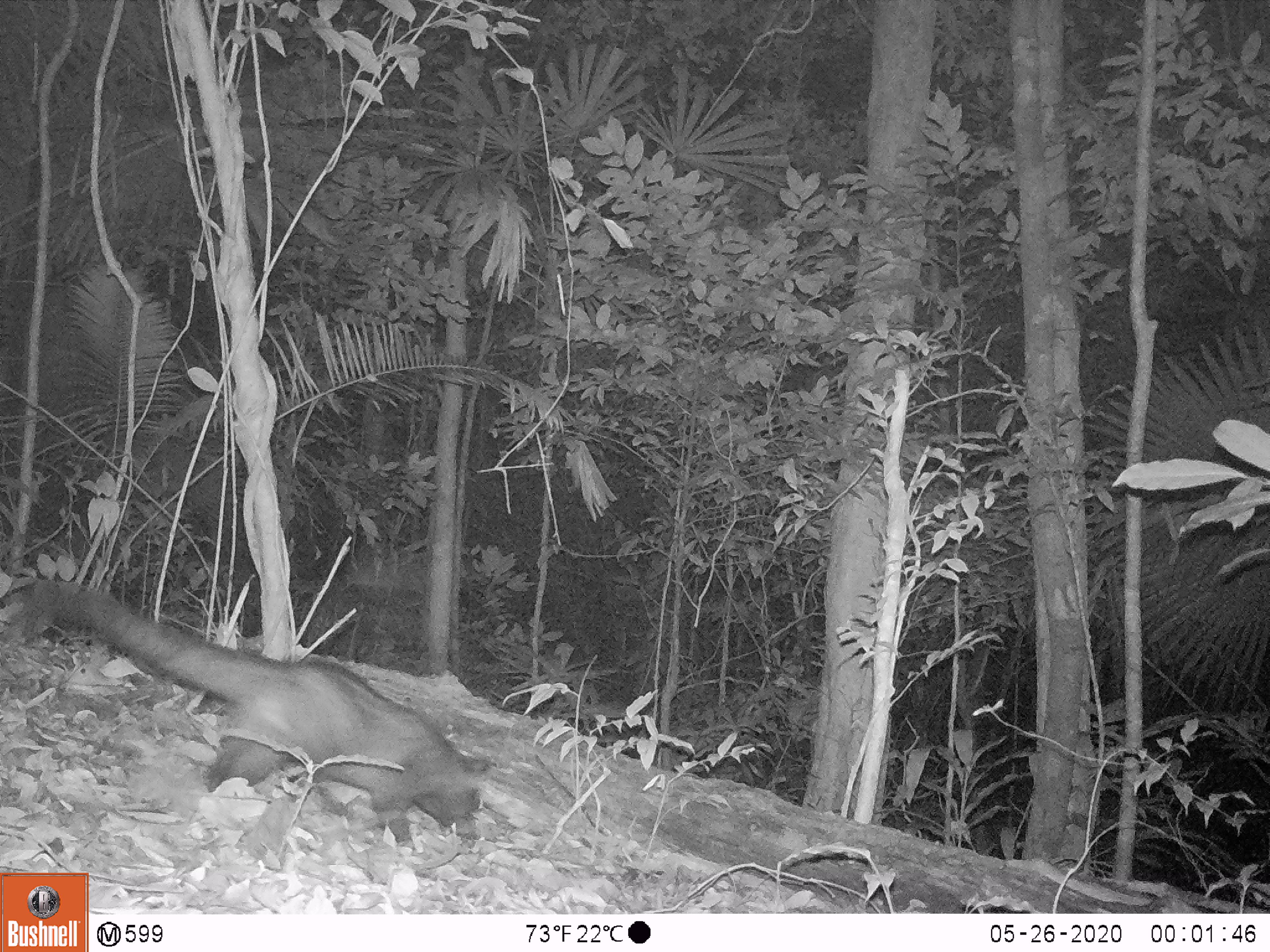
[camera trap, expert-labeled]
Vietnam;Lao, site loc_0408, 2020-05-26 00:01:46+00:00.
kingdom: Animalia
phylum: Chordata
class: Mammalia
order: Carnivora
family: Viverridae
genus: Paradoxurus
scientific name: Paradoxurus hermaphroditus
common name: common palm civet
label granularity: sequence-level